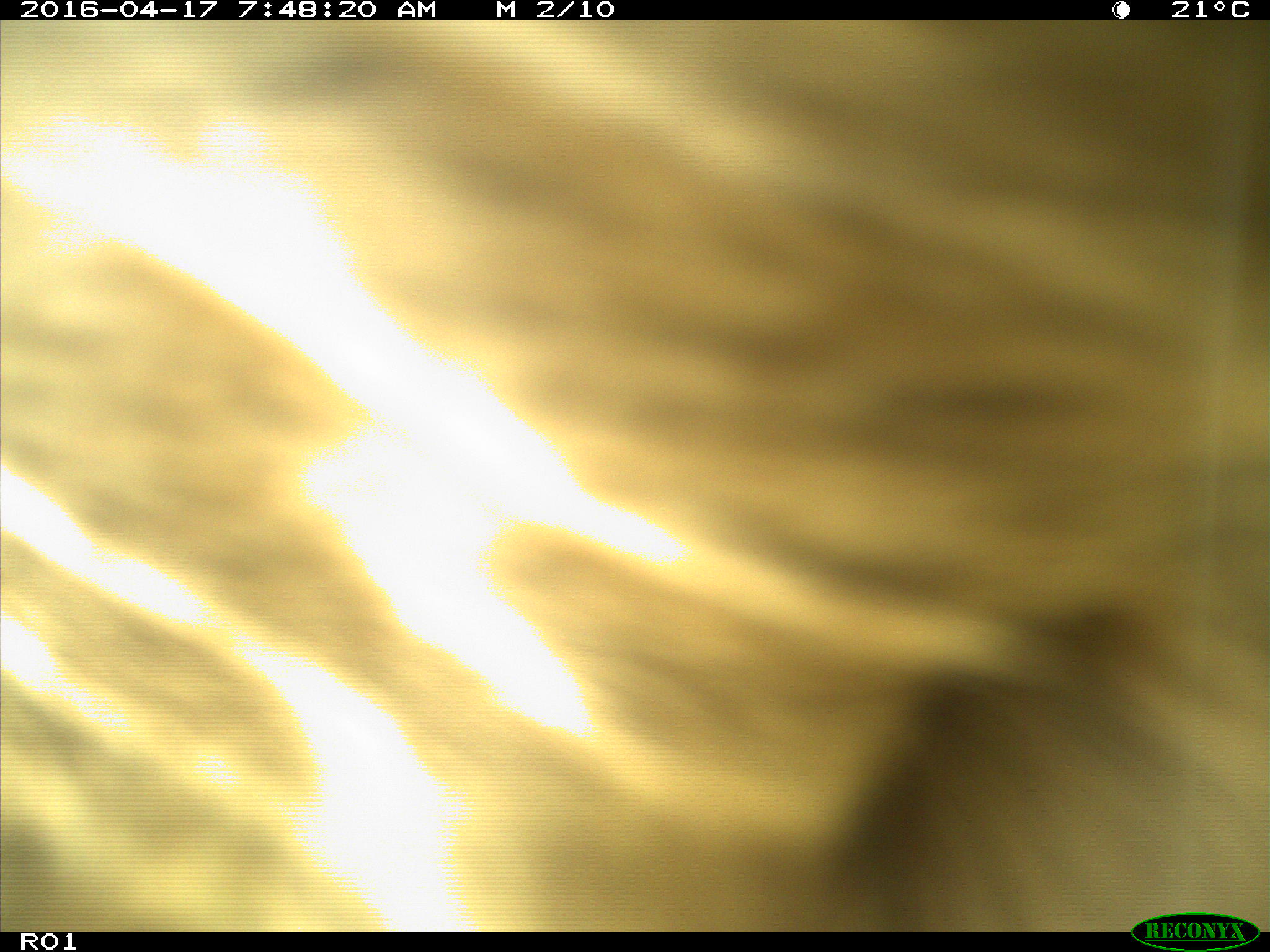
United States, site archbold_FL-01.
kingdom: Animalia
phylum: Chordata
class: Mammalia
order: Artiodactyla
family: Bovidae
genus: Bos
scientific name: Bos taurus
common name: domestic cow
Bos taurus (domestic cow).